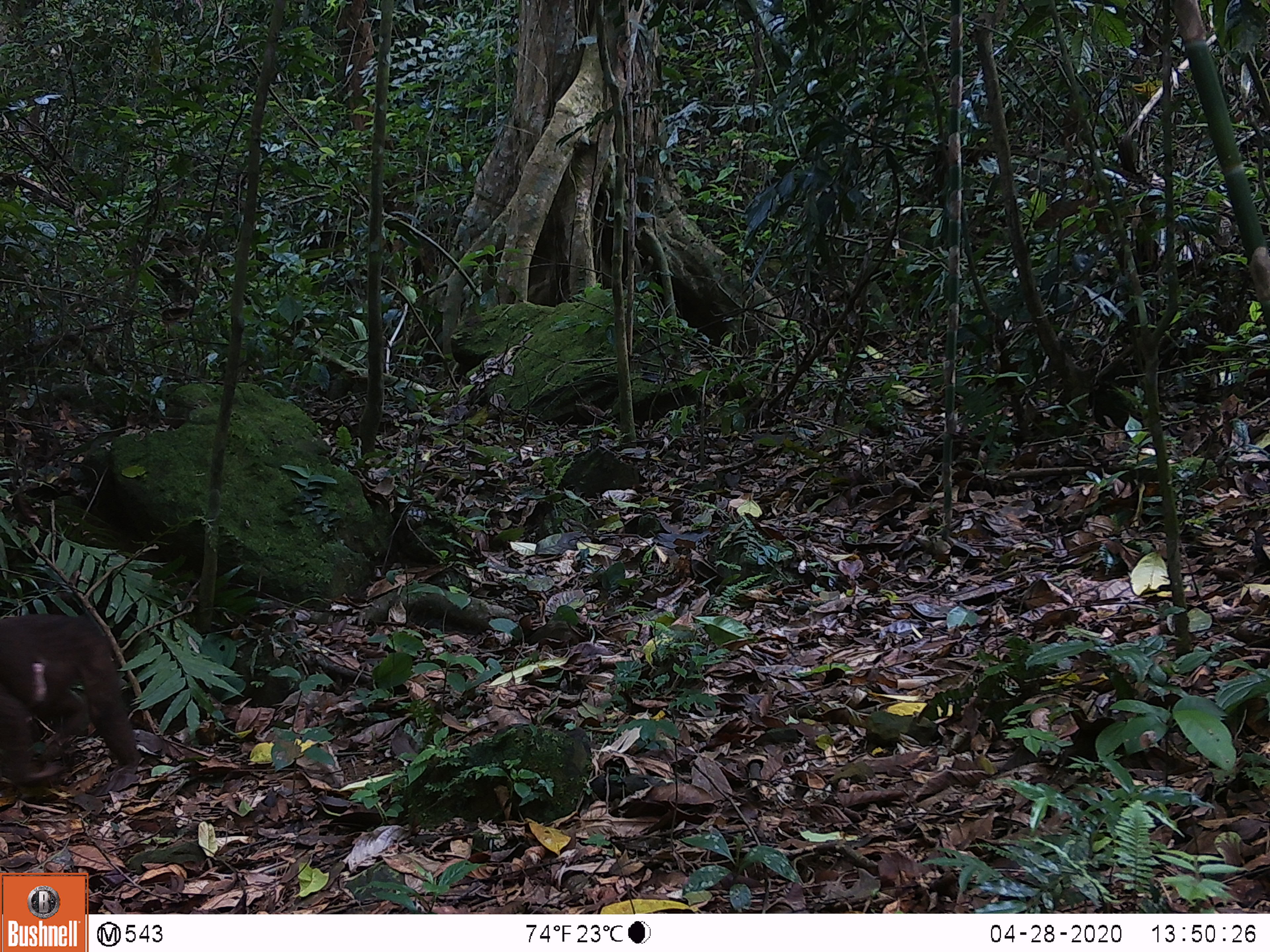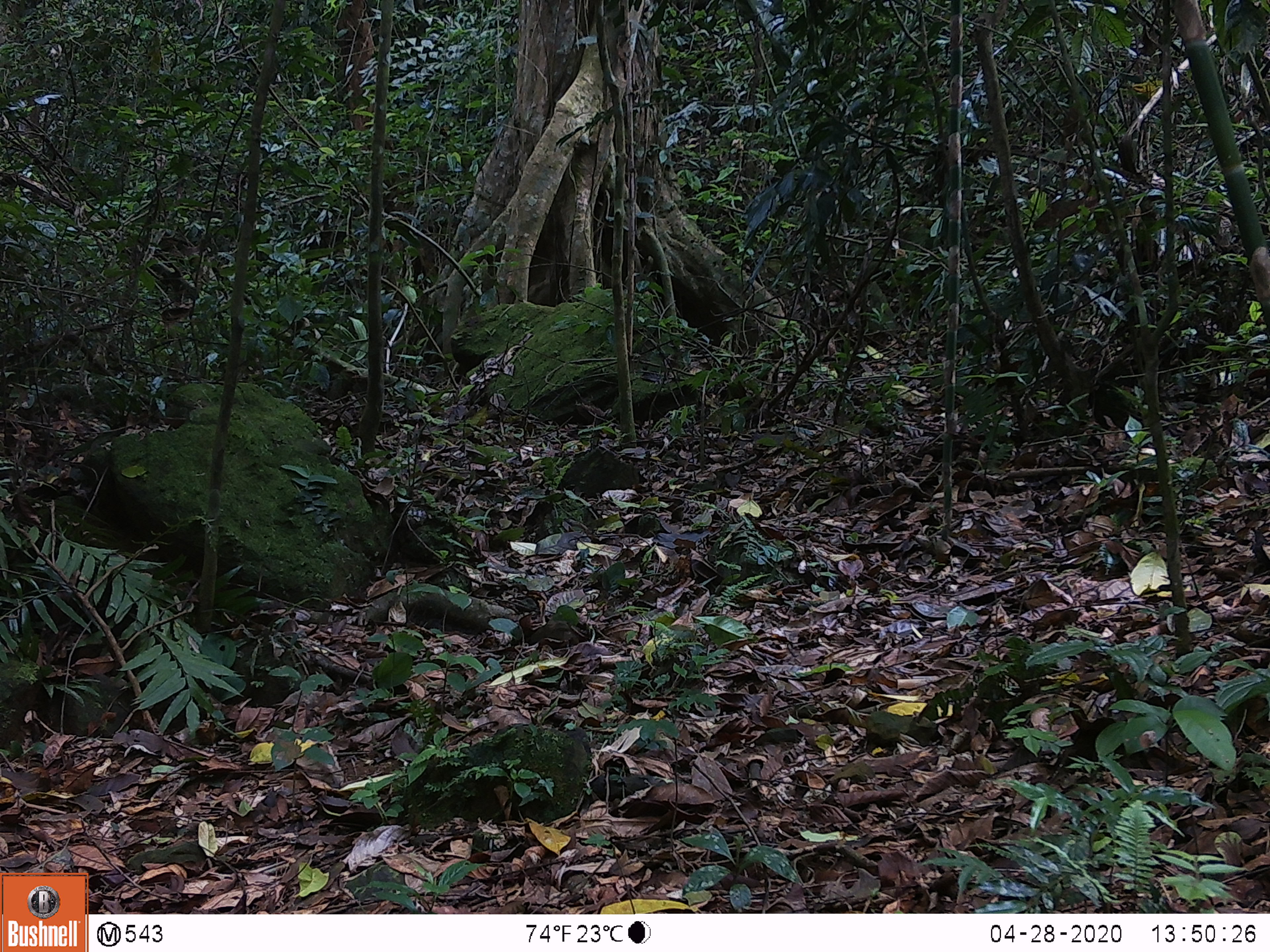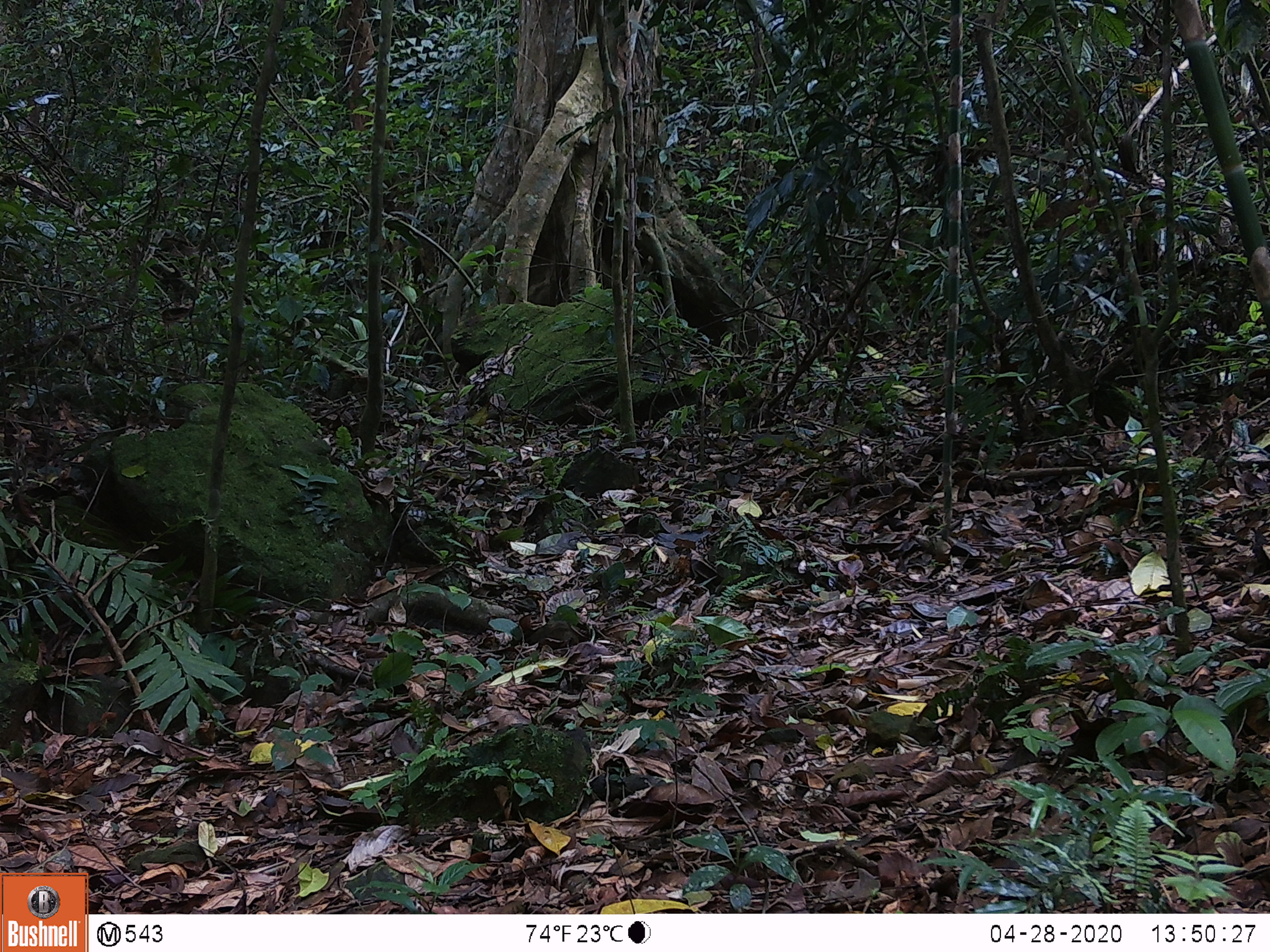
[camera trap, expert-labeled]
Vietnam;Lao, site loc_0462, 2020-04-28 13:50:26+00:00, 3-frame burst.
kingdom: Animalia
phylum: Chordata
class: Mammalia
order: Primates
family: Cercopithecidae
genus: Macaca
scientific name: Macaca arctoides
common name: stump-tailed macaque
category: stump tailed macaque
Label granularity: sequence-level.